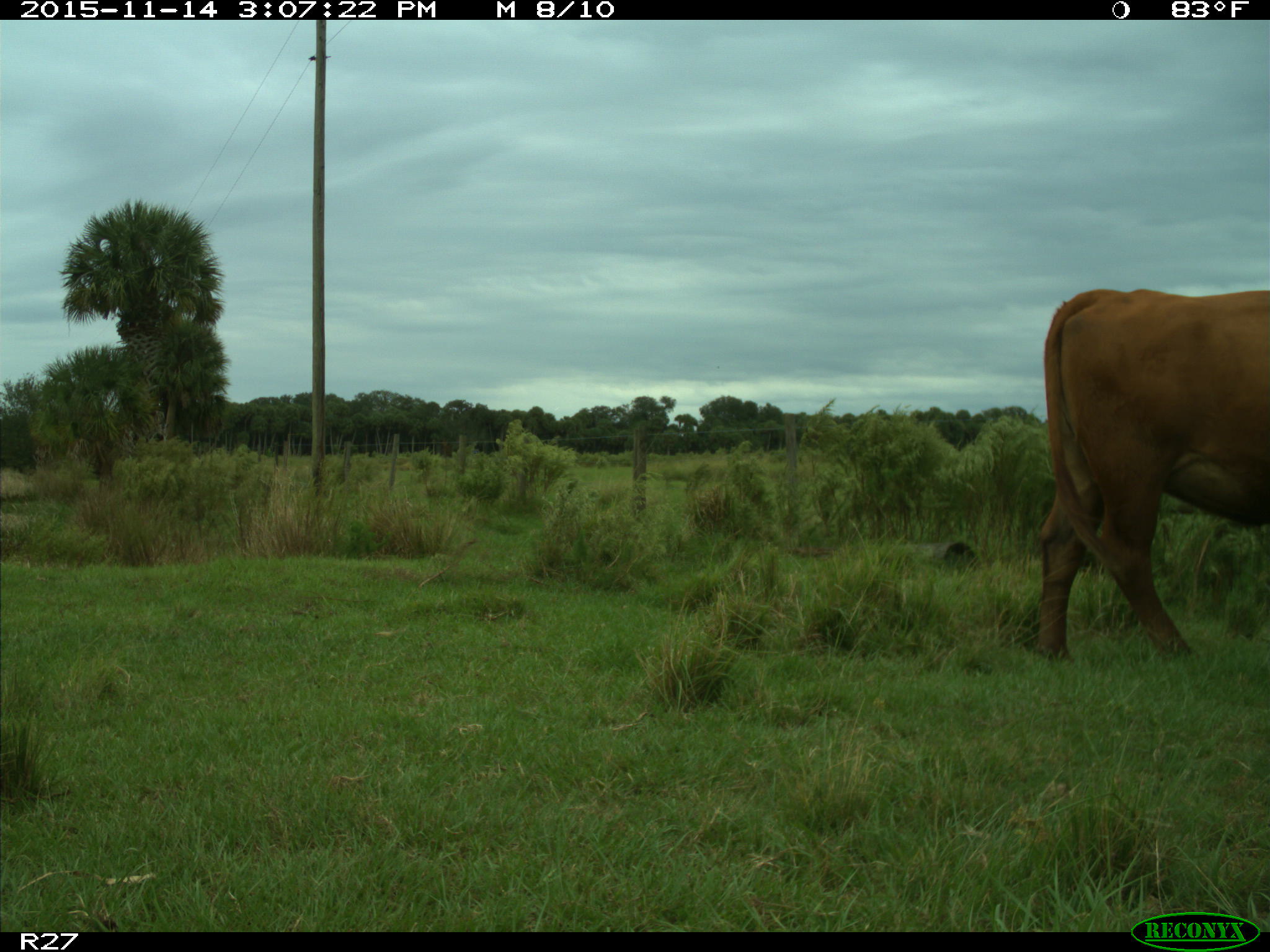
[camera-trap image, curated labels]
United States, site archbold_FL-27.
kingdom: Animalia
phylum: Chordata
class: Mammalia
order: Artiodactyla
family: Bovidae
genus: Bos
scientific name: Bos taurus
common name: domestic cow